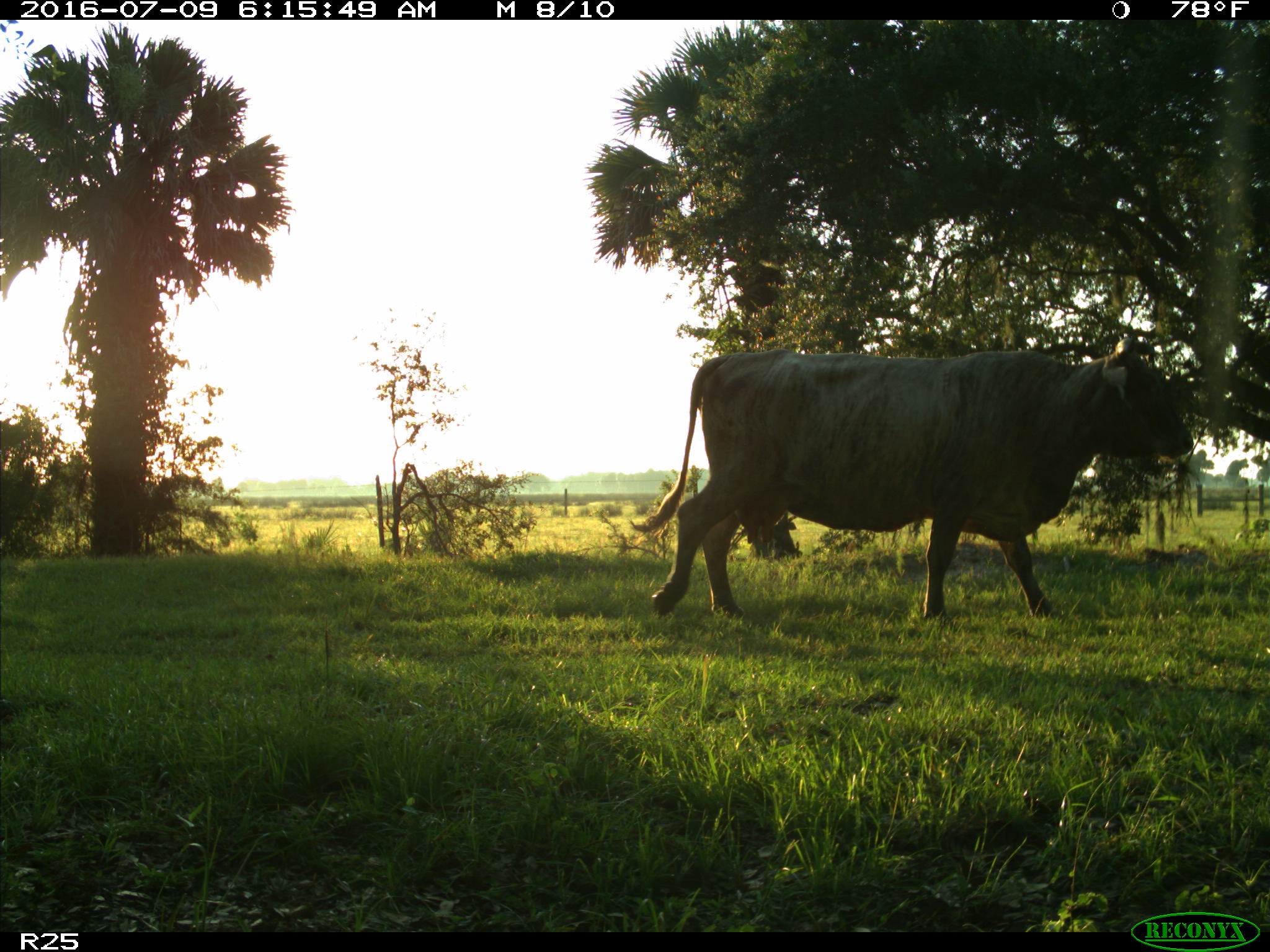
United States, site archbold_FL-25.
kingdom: Animalia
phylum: Chordata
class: Mammalia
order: Artiodactyla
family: Bovidae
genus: Bos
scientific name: Bos taurus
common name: domestic cow